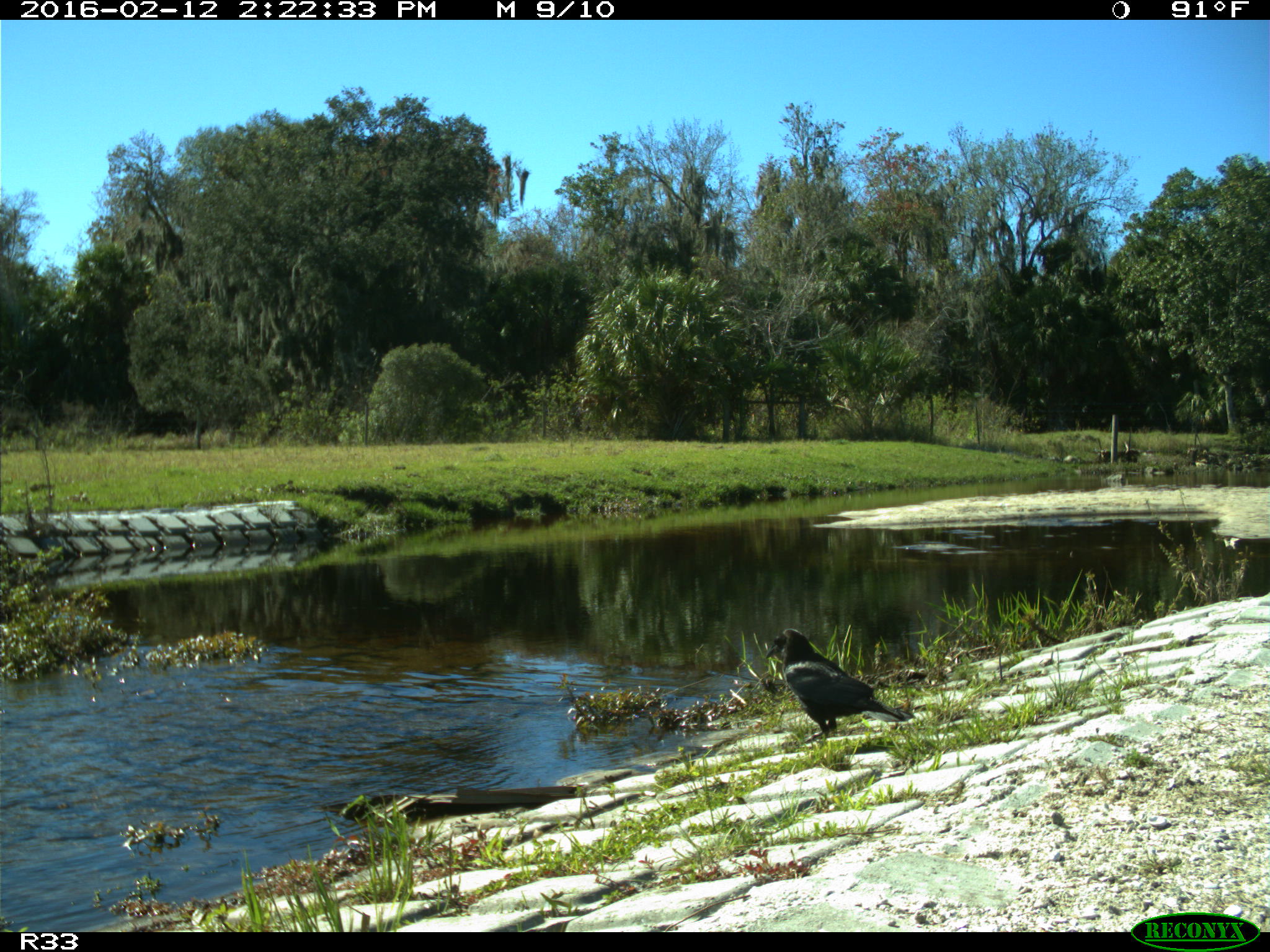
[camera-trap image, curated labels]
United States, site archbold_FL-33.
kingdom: Animalia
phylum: Chordata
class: Aves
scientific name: Aves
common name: birds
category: unidentified bird